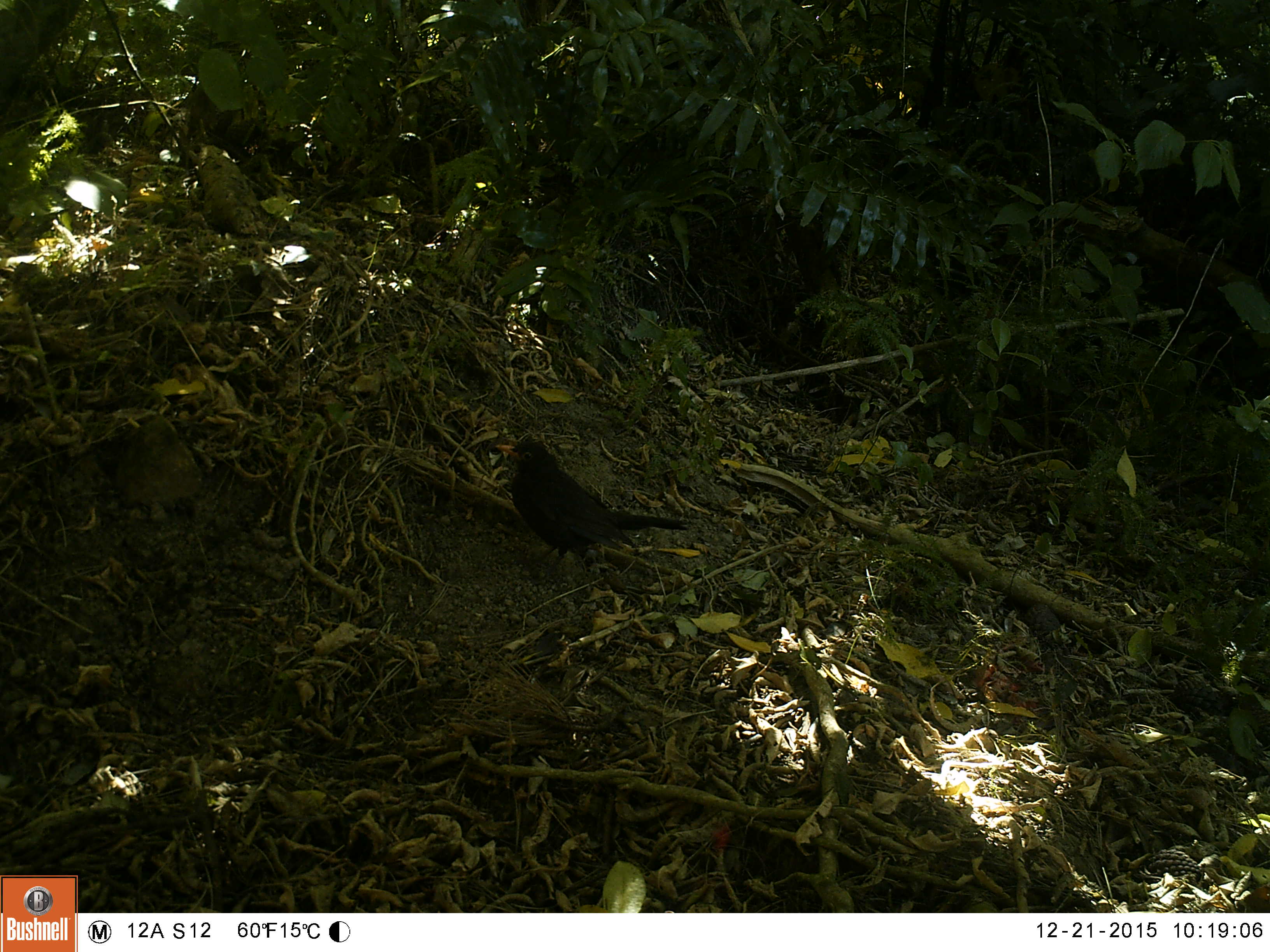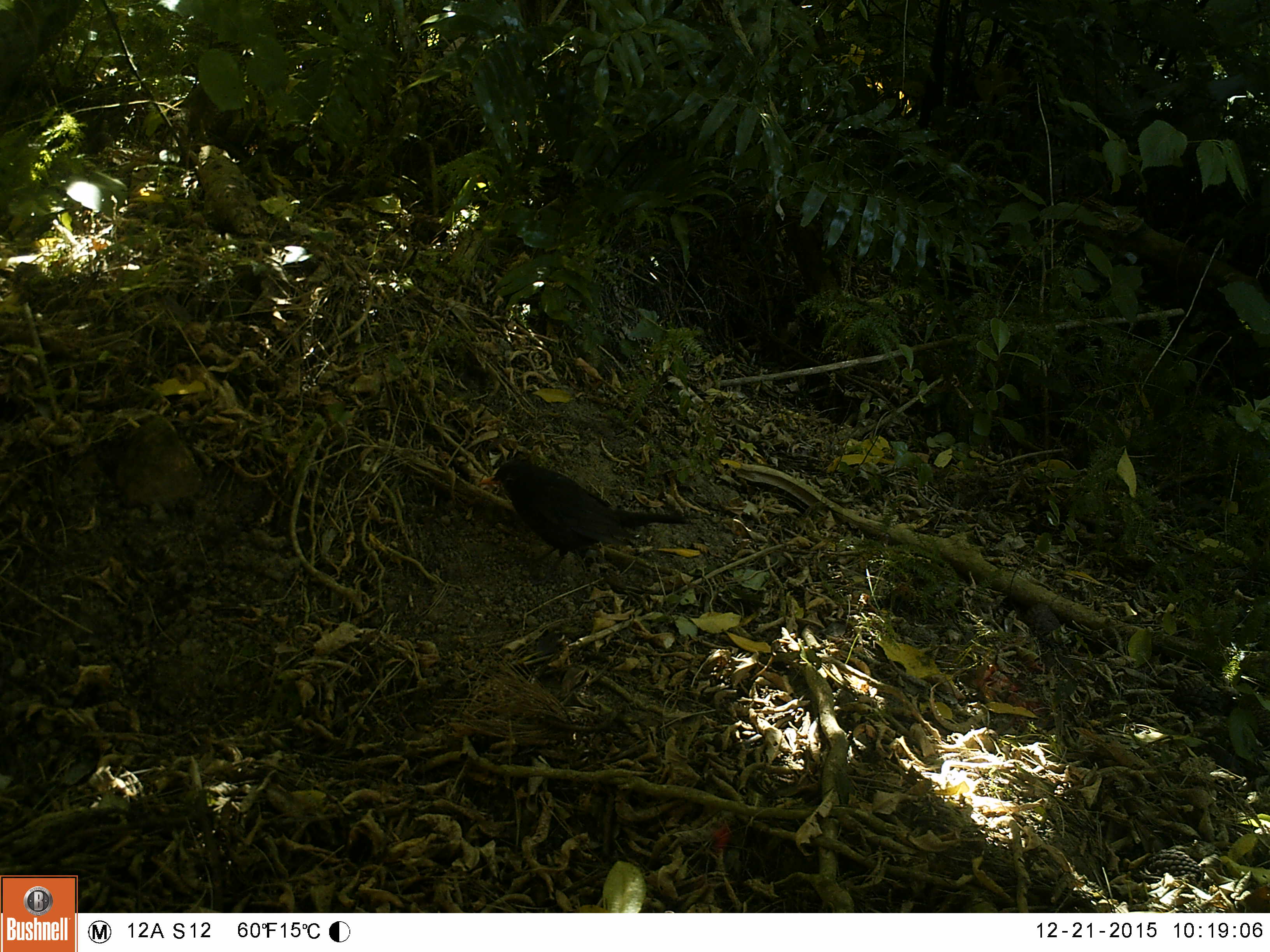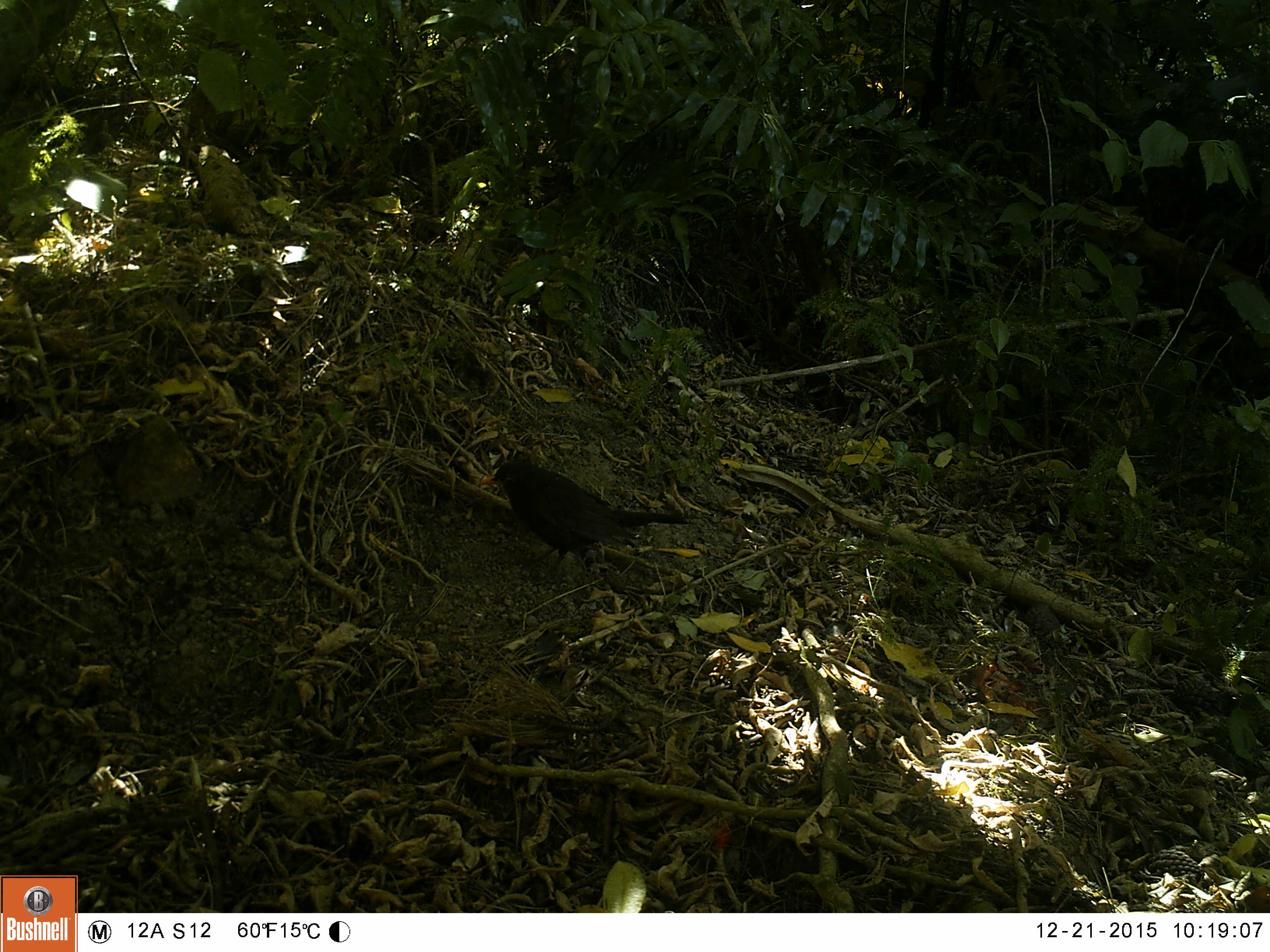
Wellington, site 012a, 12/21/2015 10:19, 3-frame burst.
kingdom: Animalia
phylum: Chordata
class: Aves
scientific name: Aves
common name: bird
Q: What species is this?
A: Bird (Aves).